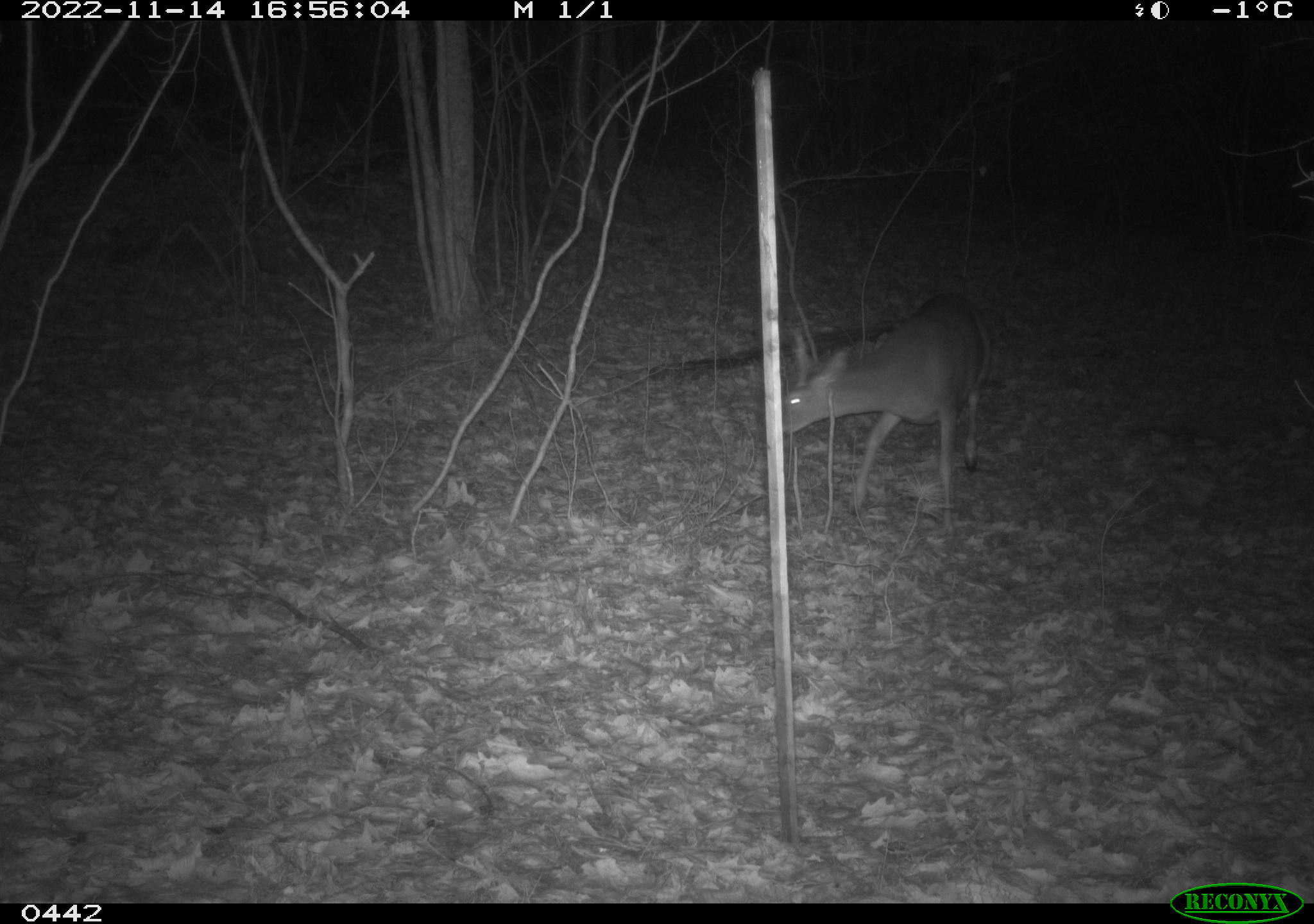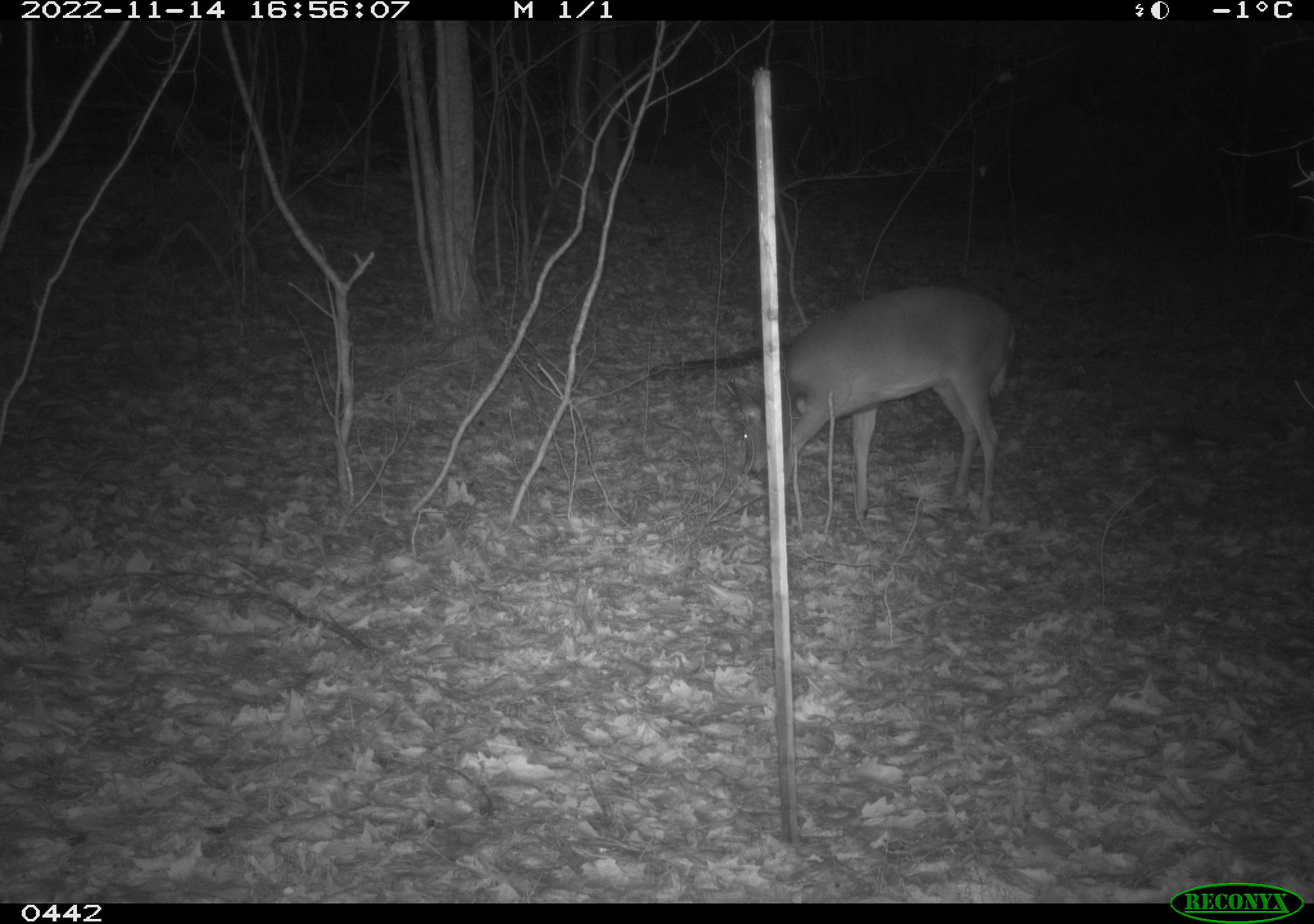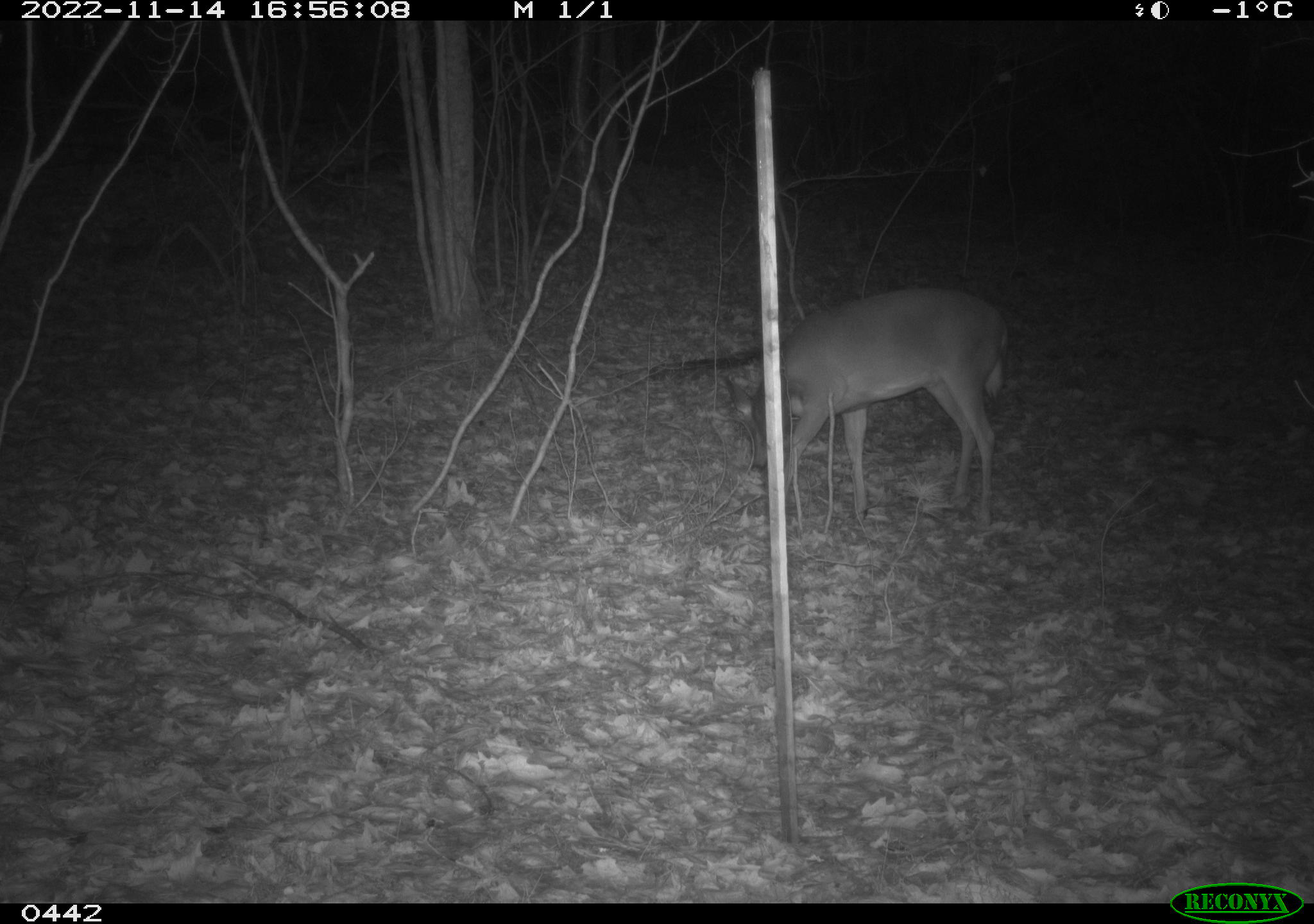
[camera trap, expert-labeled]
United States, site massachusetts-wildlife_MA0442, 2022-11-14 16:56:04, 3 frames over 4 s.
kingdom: Animalia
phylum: Chordata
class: Mammalia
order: Artiodactyla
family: Cervidae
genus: Odocoileus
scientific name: Odocoileus virginianus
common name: white-tailed deer